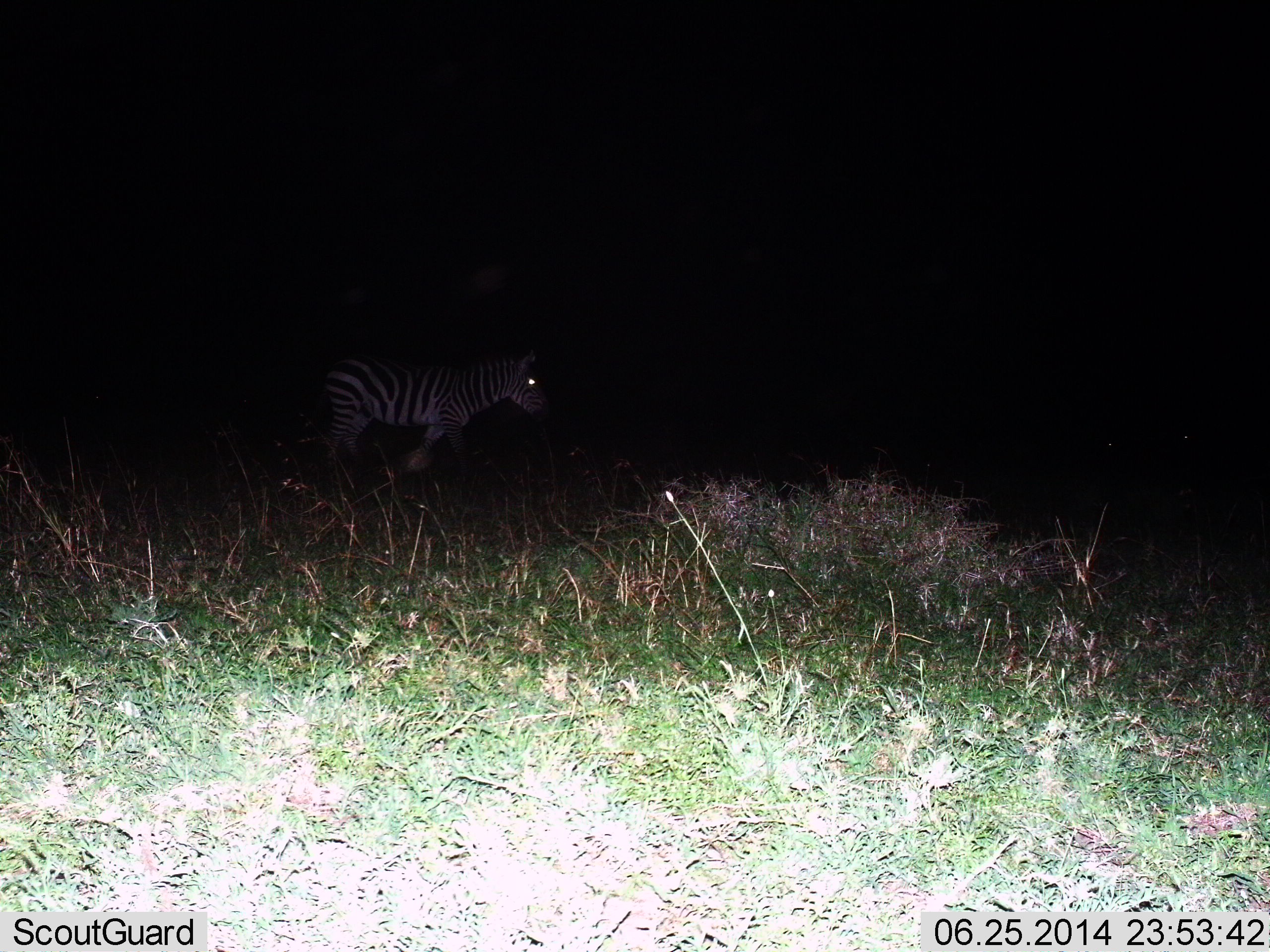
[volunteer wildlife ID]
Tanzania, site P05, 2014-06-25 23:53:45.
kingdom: Animalia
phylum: Chordata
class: Mammalia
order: Perissodactyla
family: Equidae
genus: Equus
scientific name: Equus quagga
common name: plains zebra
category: zebra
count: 1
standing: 40%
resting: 0%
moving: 60%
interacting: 0%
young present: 0%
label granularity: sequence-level